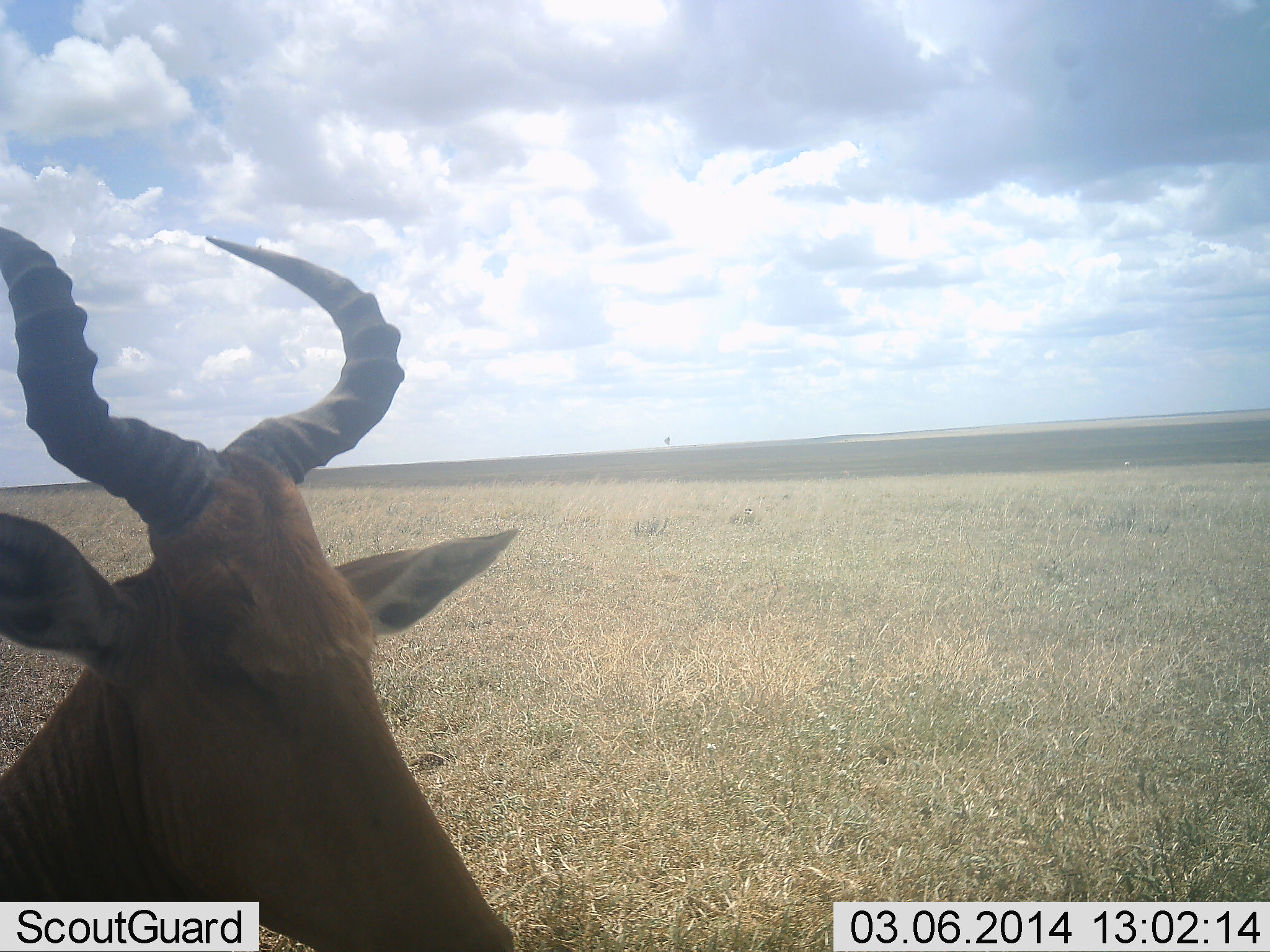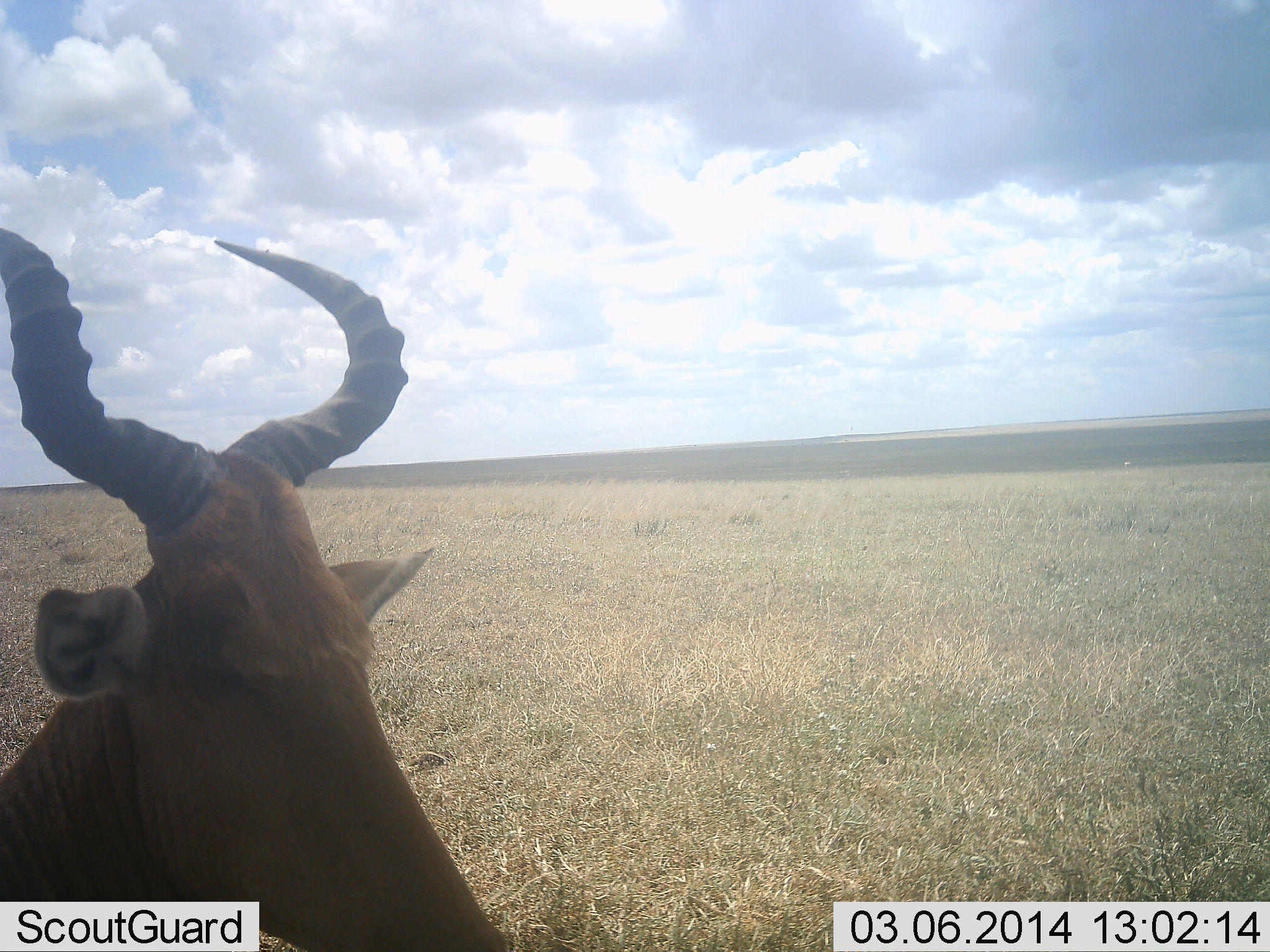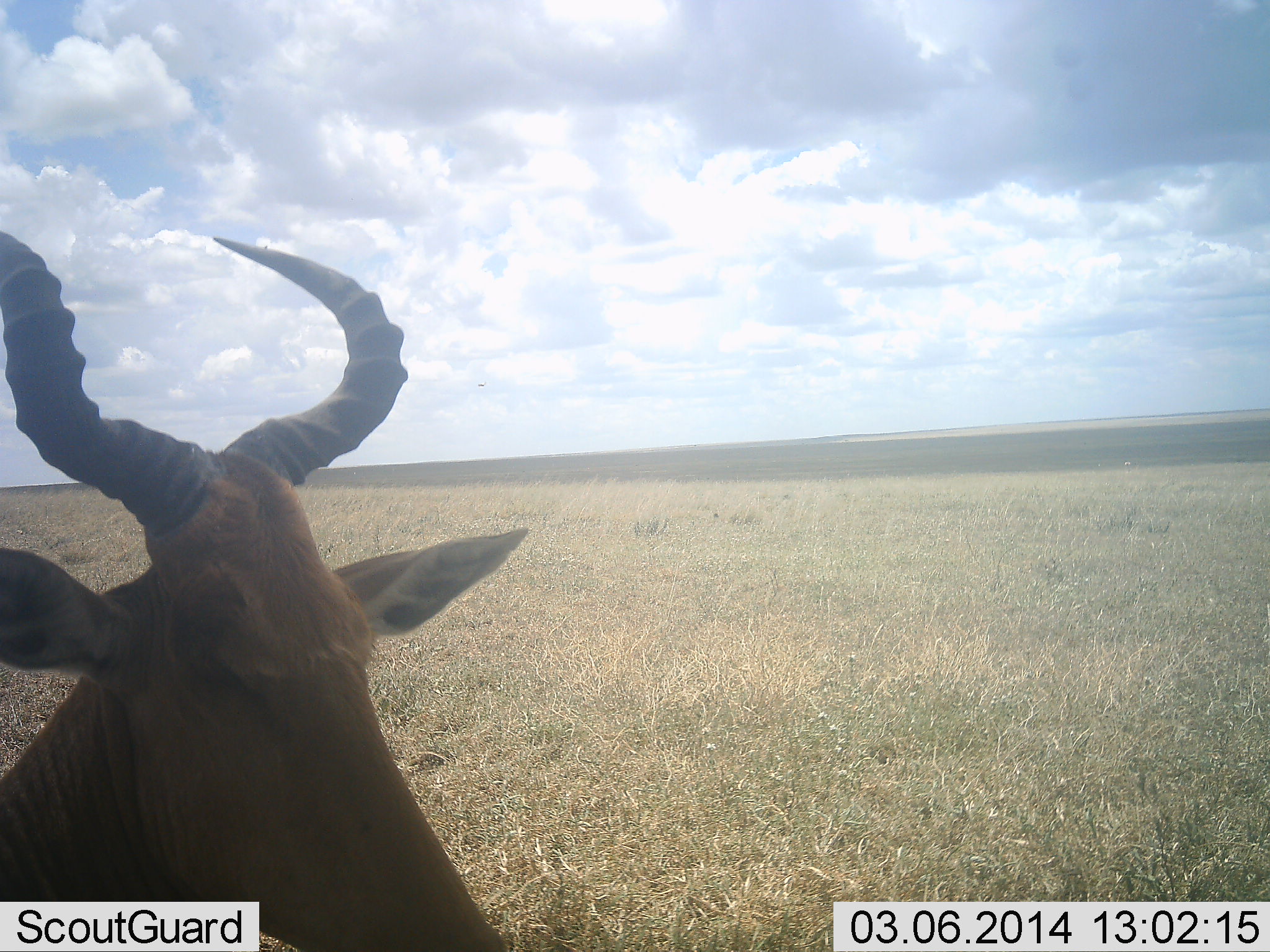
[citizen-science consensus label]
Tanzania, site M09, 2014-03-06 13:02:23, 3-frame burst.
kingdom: Animalia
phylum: Chordata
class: Mammalia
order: Artiodactyla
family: Bovidae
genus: Alcelaphus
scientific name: Alcelaphus buselaphus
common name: hartebeest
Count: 1.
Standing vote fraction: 70%.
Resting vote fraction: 40%.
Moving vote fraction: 0%.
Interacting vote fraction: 0%.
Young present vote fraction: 0%.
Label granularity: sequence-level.